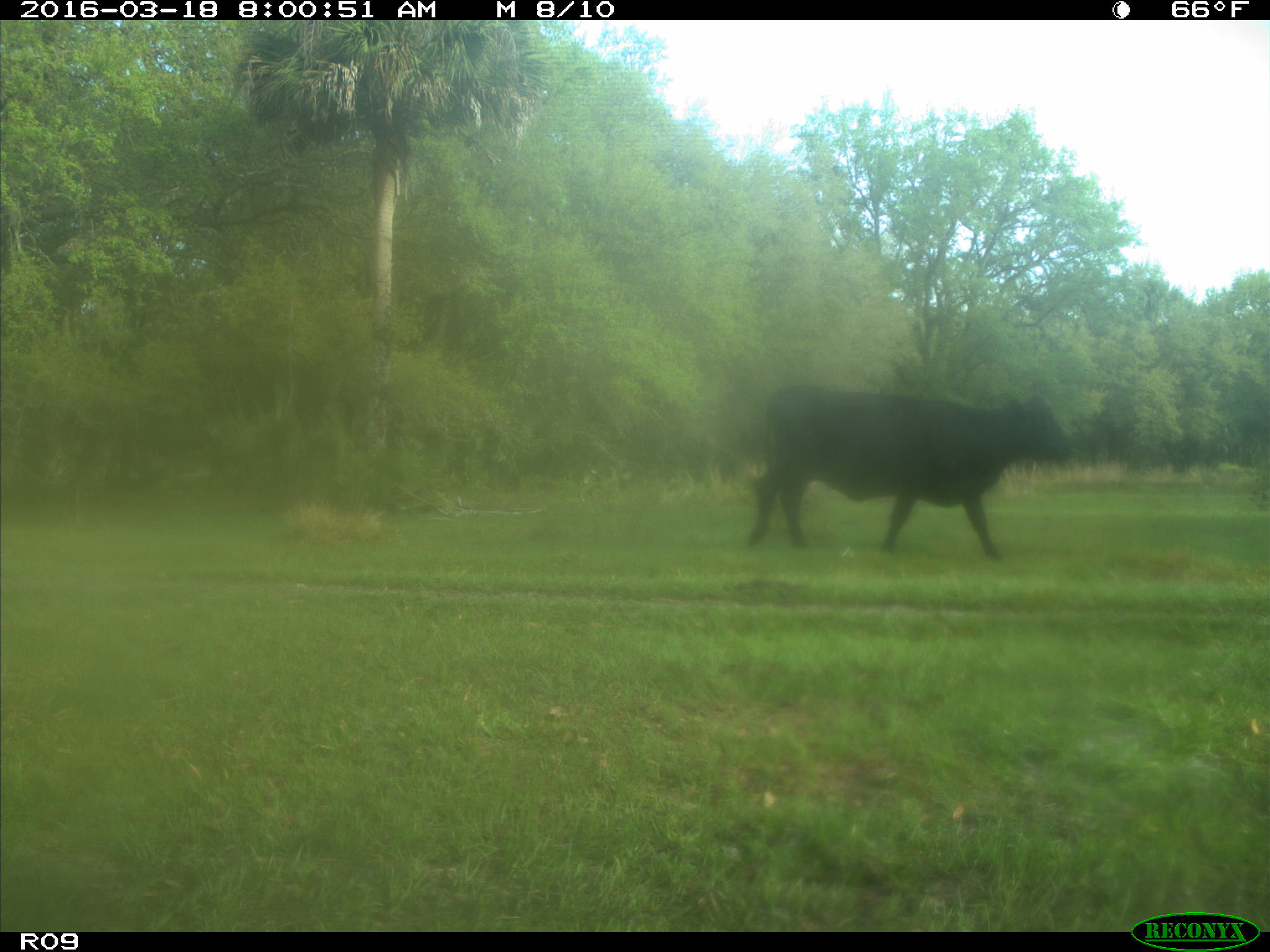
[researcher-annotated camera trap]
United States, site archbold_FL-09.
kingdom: Animalia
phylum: Chordata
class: Mammalia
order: Artiodactyla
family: Bovidae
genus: Bos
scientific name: Bos taurus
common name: domestic cow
Bos taurus (domestic cow).